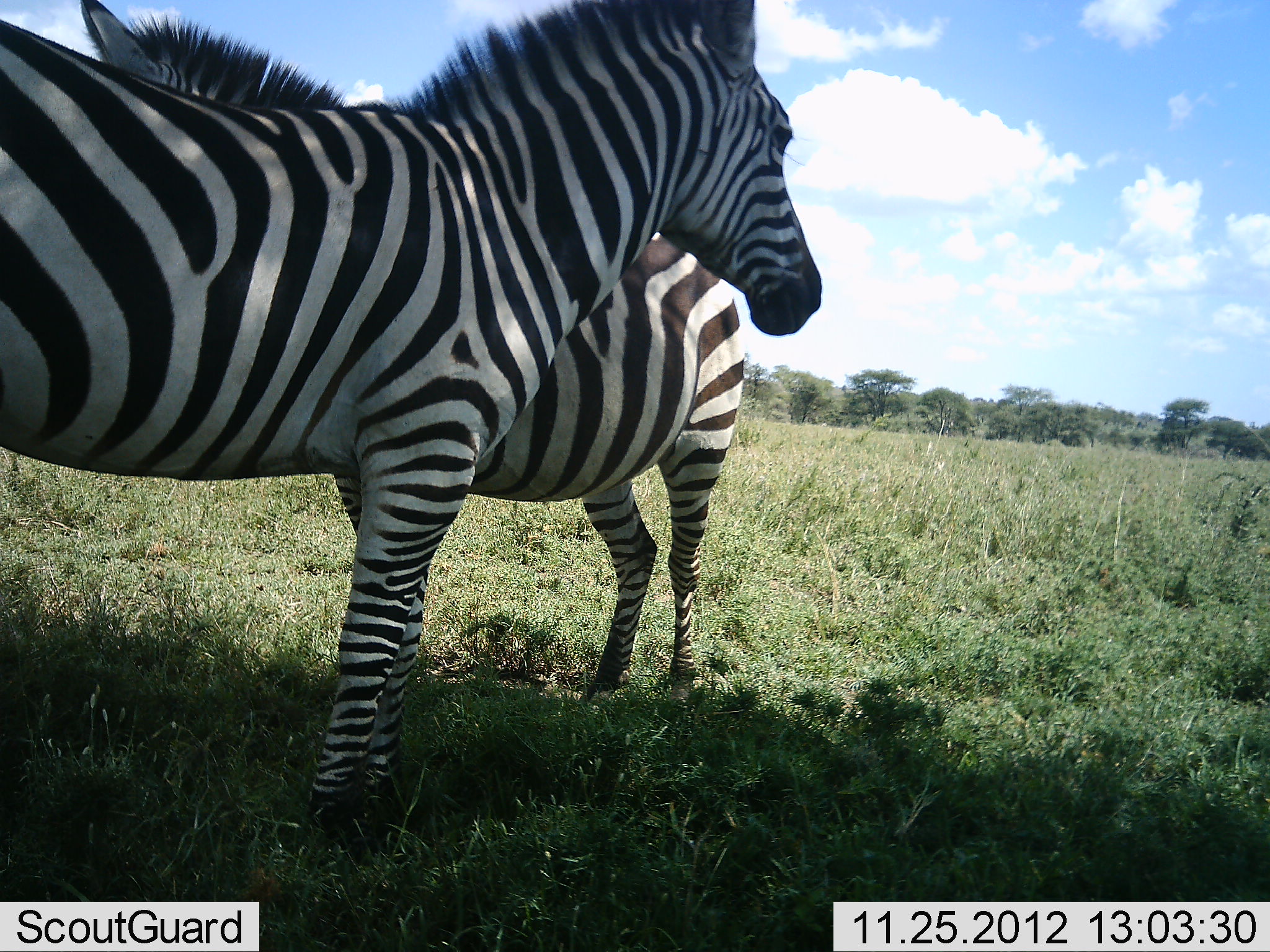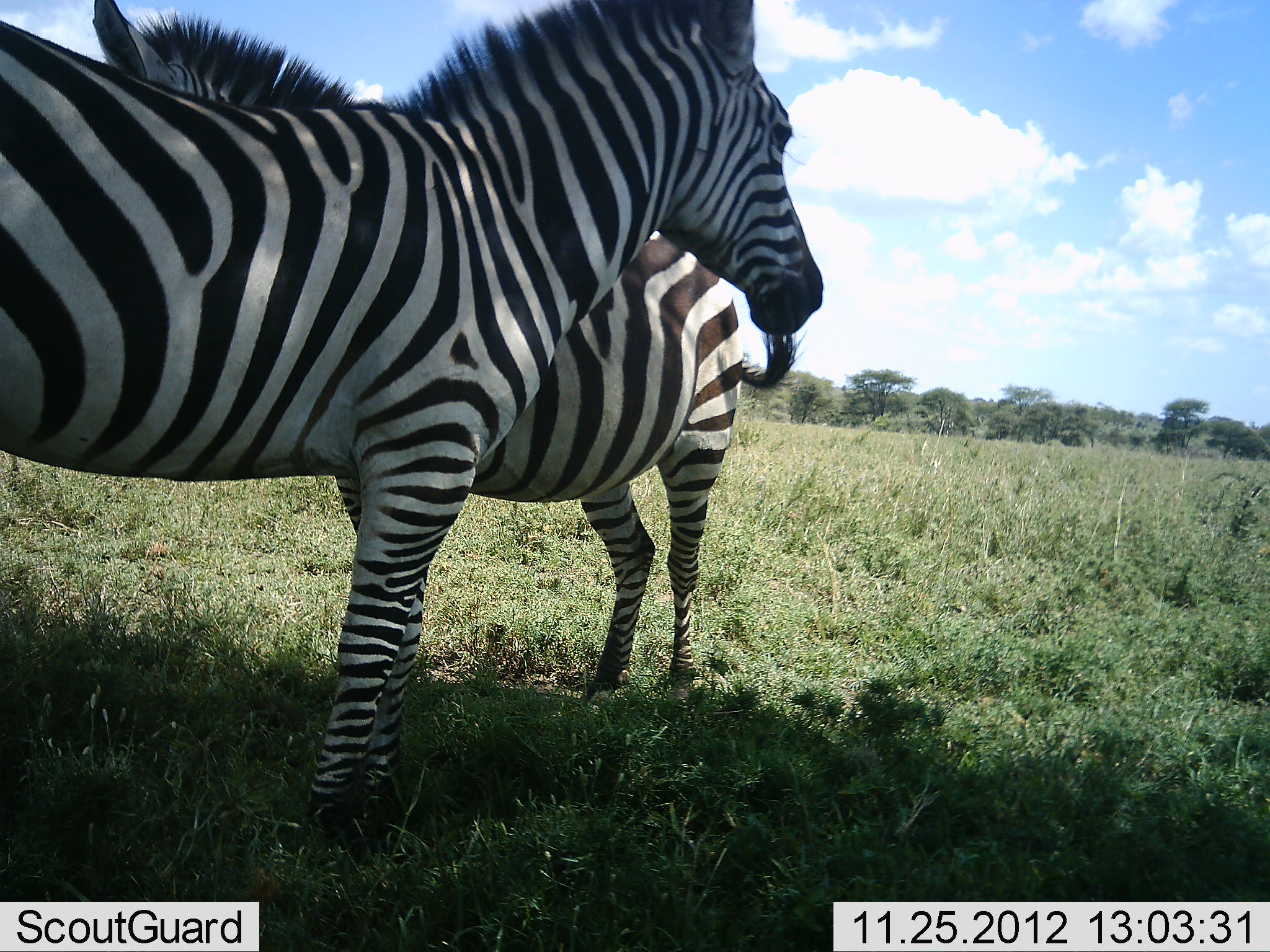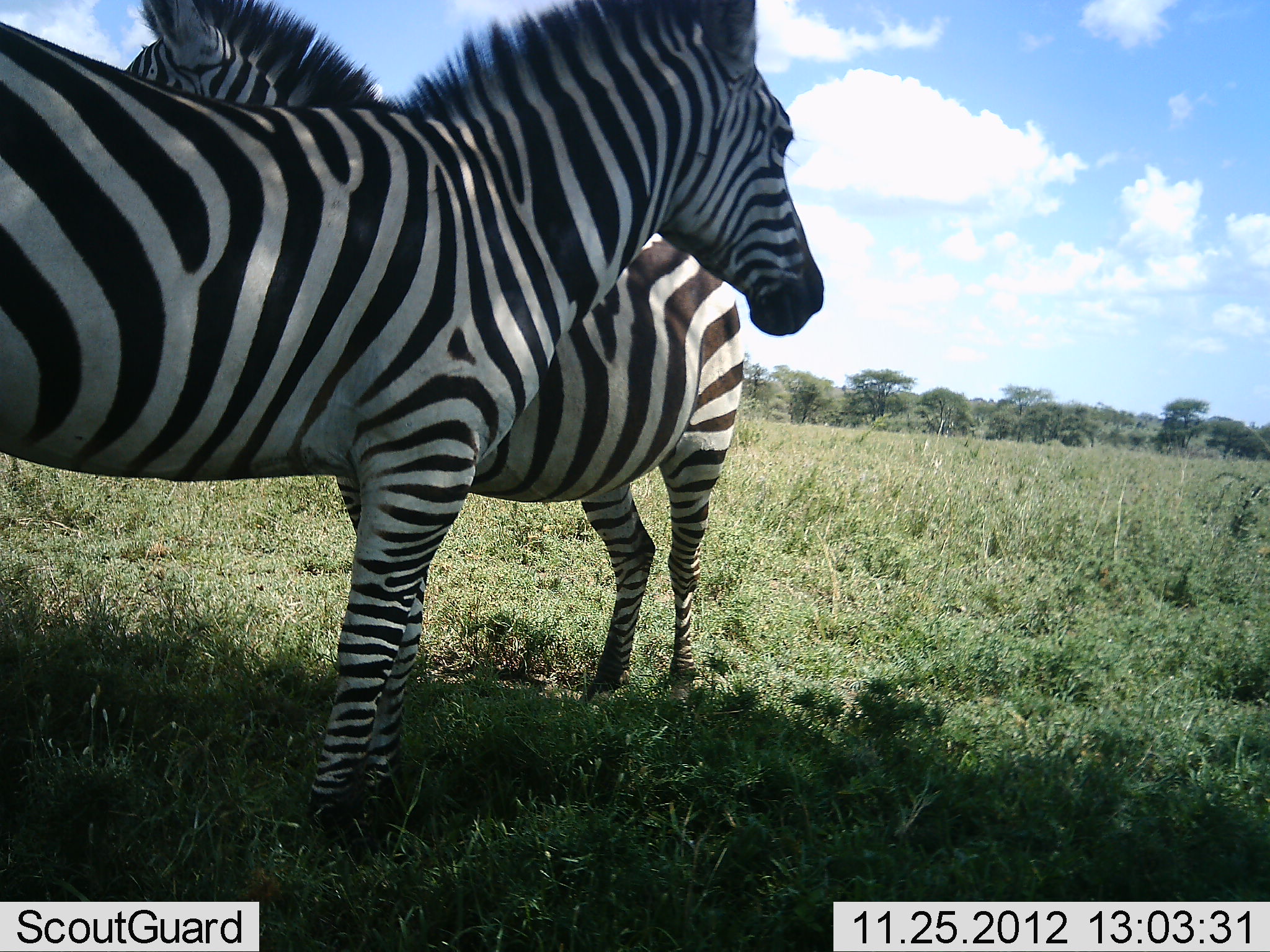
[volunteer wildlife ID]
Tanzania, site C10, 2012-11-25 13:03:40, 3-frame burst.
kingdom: Animalia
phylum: Chordata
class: Mammalia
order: Perissodactyla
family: Equidae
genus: Equus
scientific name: Equus quagga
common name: plains zebra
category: zebra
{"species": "zebra (plains zebra) (Equus quagga)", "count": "2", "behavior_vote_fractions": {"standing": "100%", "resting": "10%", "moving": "0%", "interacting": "20%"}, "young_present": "0%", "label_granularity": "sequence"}